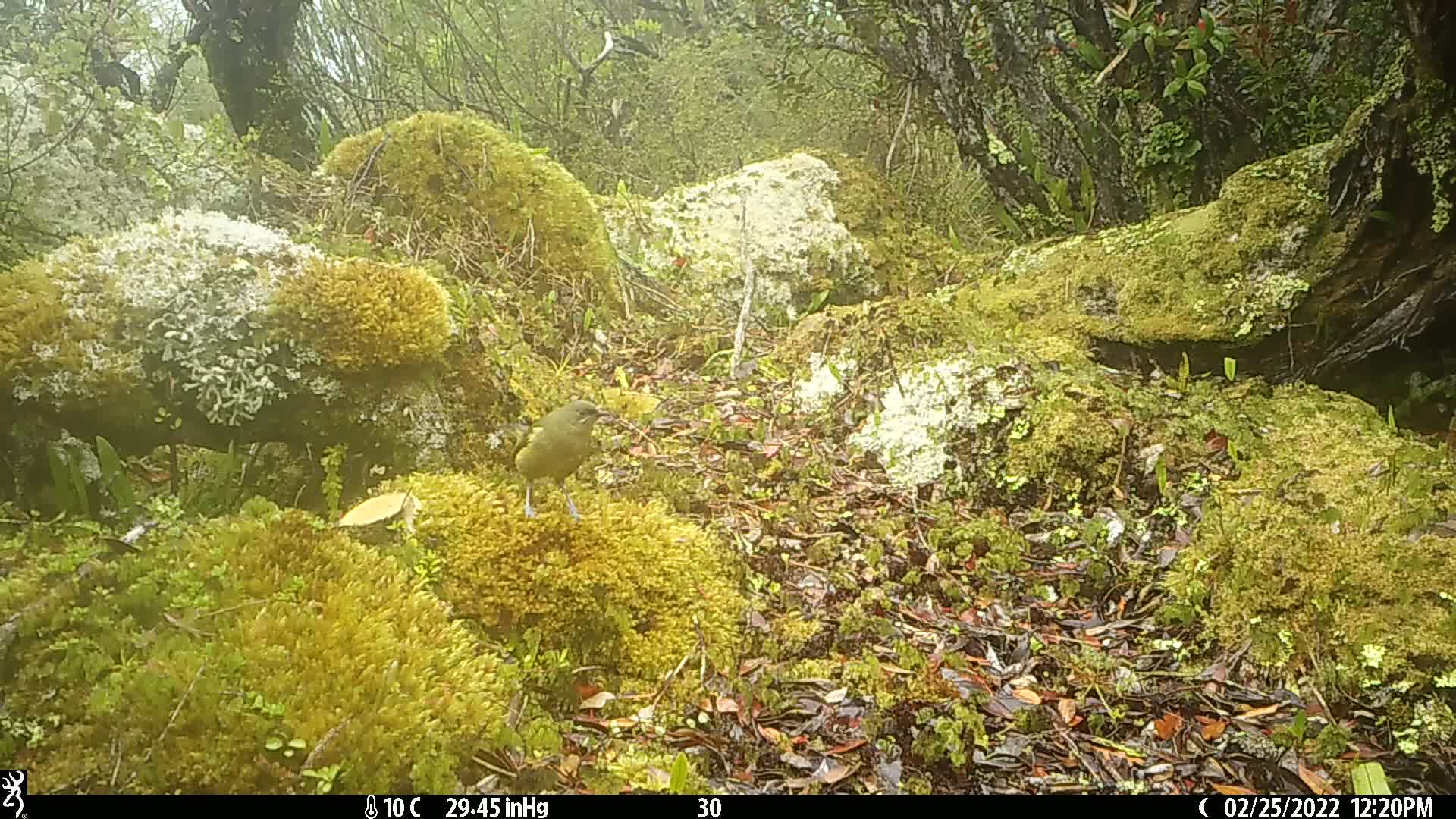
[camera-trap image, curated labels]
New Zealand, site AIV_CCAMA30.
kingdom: Animalia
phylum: Chordata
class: Aves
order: Passeriformes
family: Meliphagidae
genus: Anthornis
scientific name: Anthornis melanura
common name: new zealand bellbird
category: bellbird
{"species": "bellbird (new zealand bellbird) (Anthornis melanura)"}